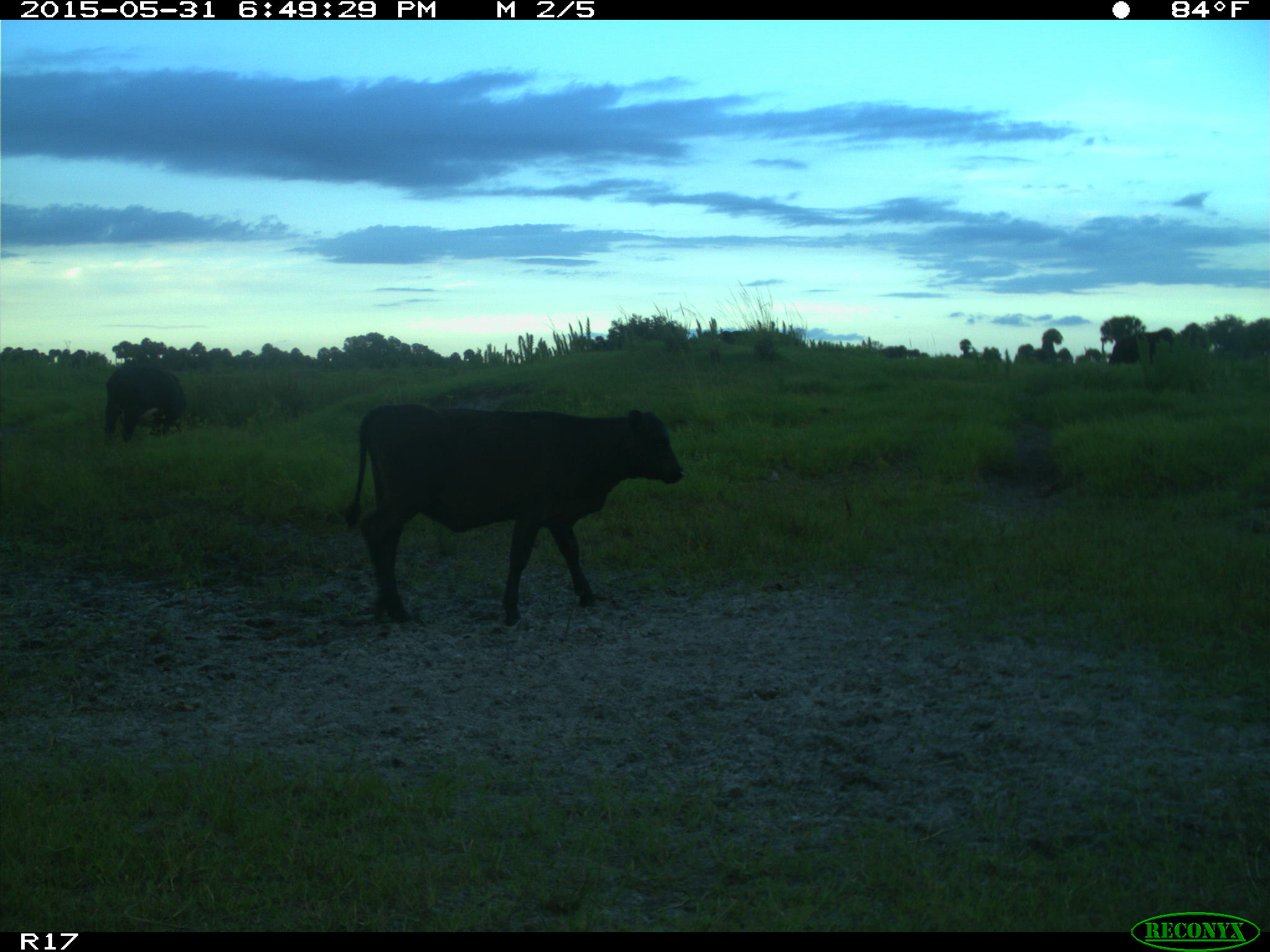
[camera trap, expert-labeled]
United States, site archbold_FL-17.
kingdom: Animalia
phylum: Chordata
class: Mammalia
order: Artiodactyla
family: Bovidae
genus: Bos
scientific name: Bos taurus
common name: domestic cow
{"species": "Bos taurus (domestic cow)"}